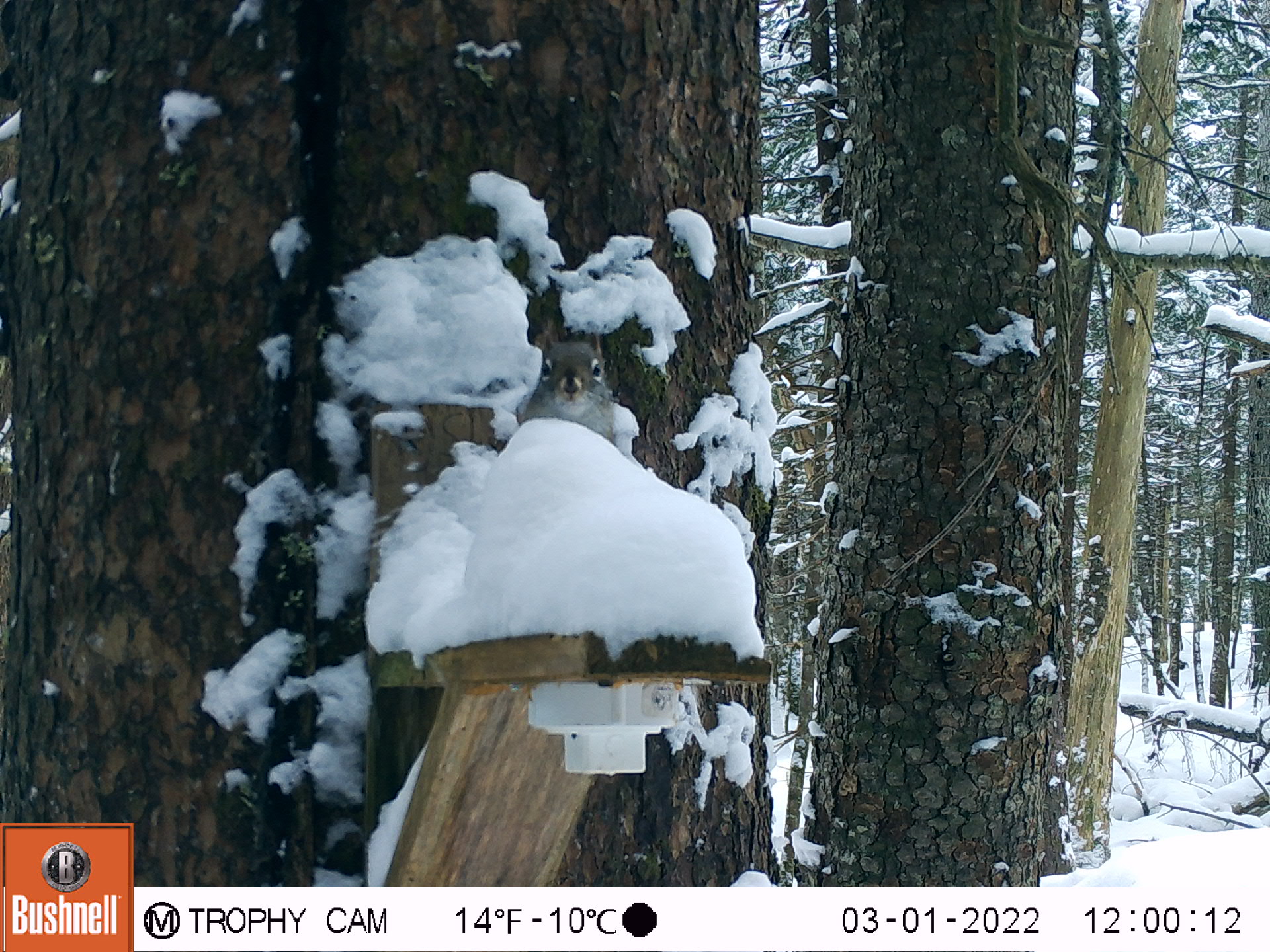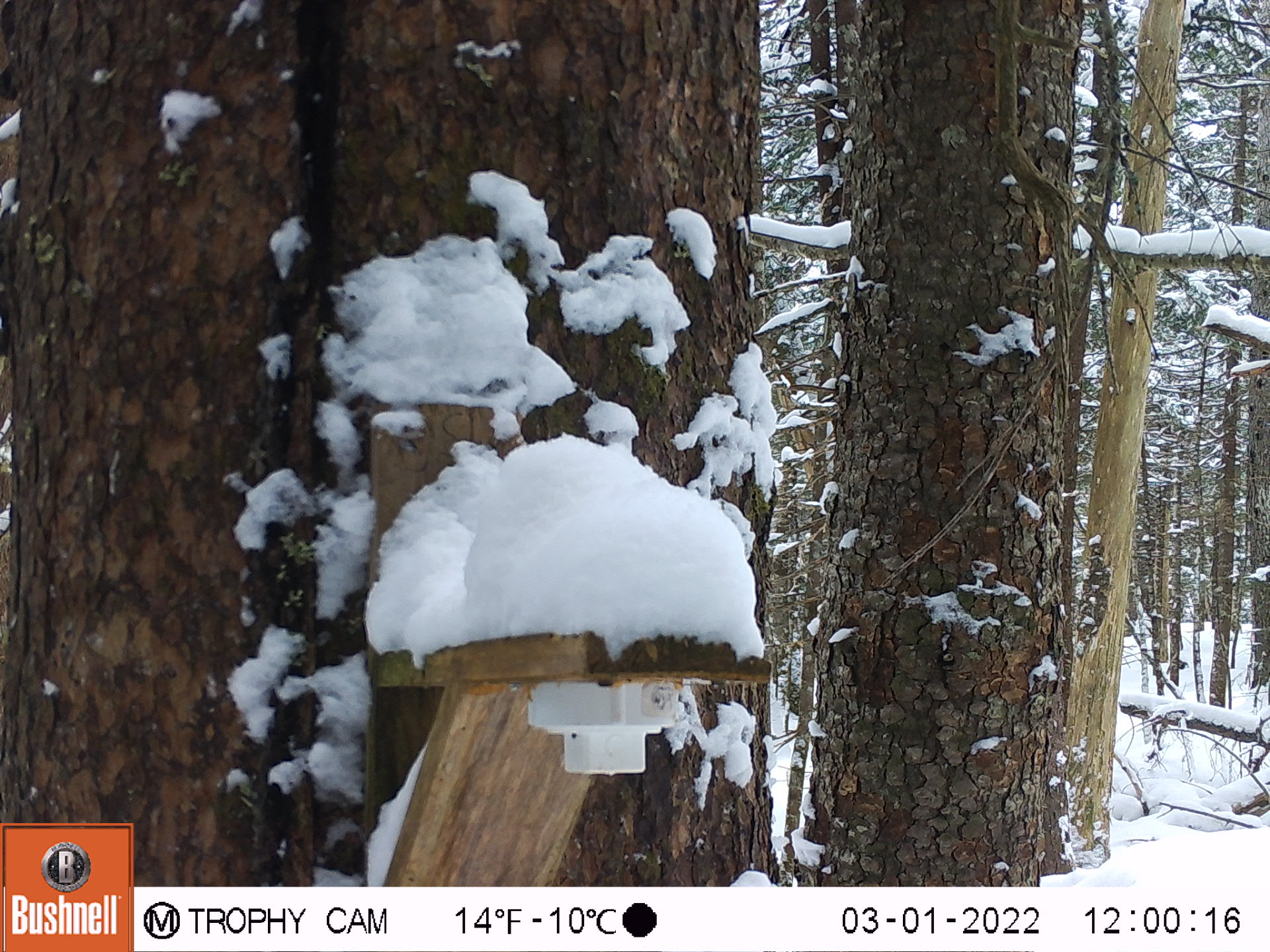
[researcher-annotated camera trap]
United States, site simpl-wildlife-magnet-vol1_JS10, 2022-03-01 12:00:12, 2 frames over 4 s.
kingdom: Animalia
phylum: Chordata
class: Mammalia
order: Rodentia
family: Sciuridae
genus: Tamiasciurus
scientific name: Tamiasciurus hudsonicus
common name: red squirrel